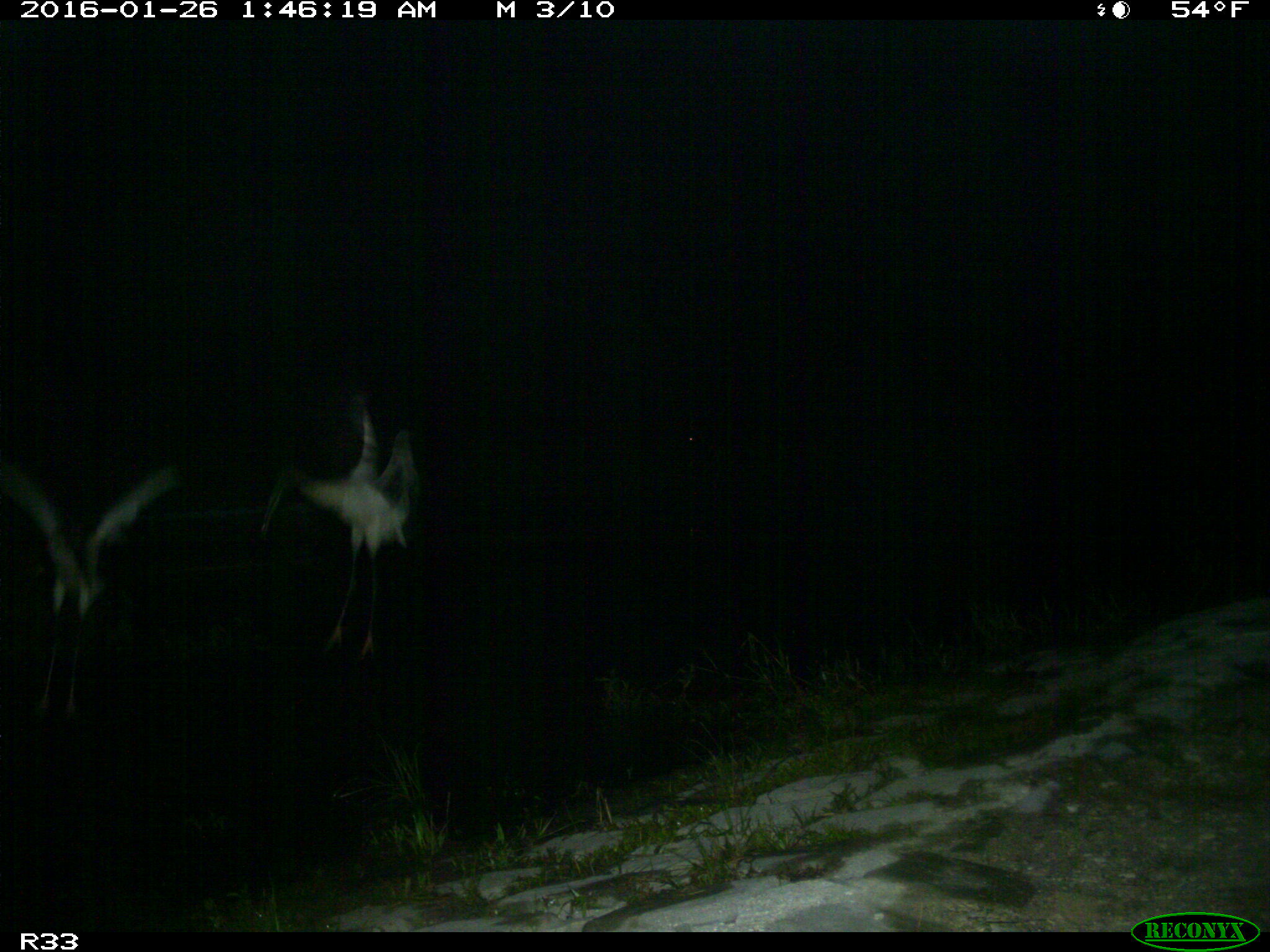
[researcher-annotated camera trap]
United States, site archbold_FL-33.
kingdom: Animalia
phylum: Chordata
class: Aves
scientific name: Aves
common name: birds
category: unidentified bird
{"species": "unidentified bird (birds) (Aves)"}